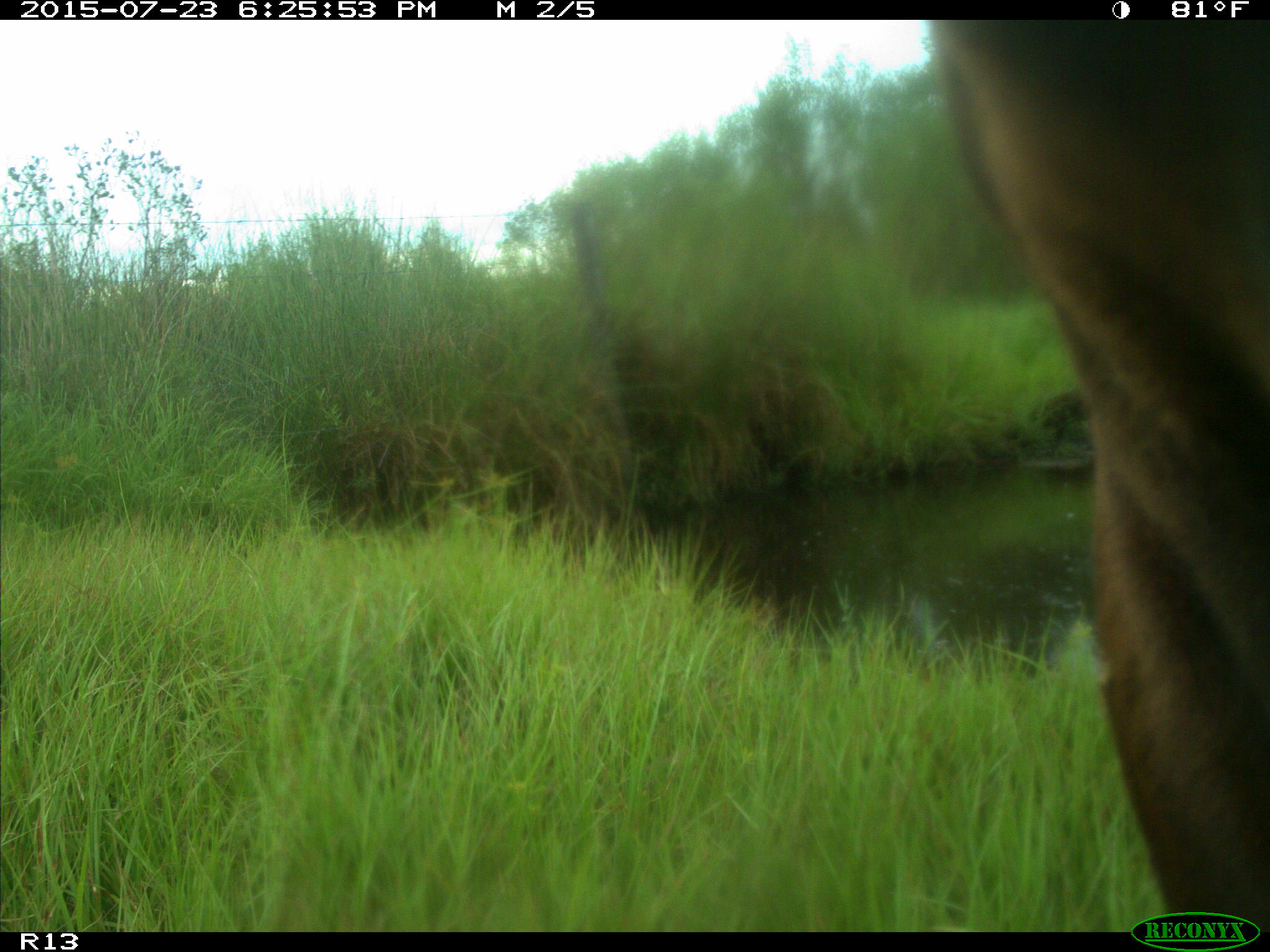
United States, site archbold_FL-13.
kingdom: Animalia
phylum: Chordata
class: Mammalia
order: Artiodactyla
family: Bovidae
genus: Bos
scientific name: Bos taurus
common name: domestic cow